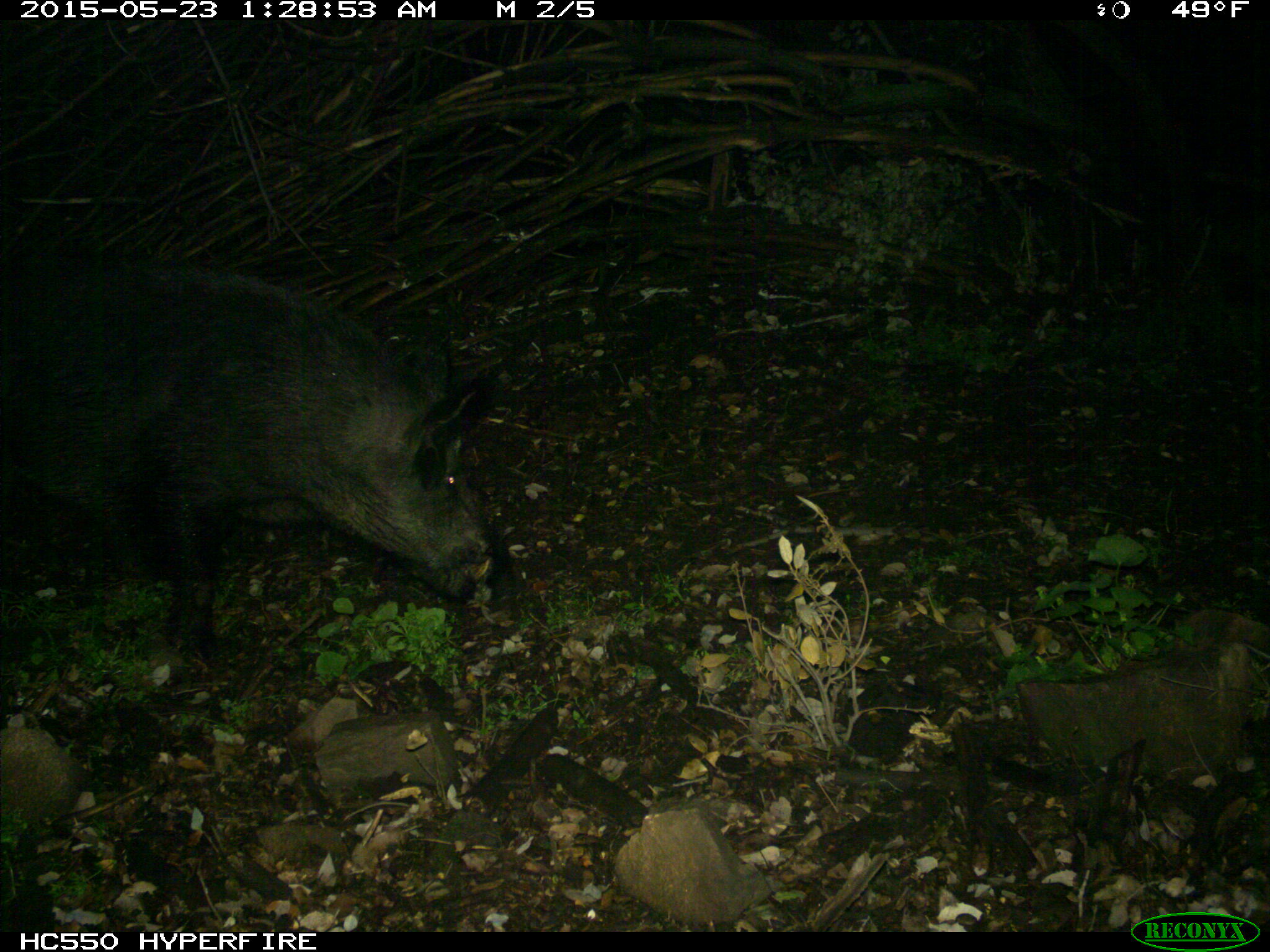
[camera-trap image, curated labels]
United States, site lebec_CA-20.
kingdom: Animalia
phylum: Chordata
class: Mammalia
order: Artiodactyla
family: Suidae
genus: Sus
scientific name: Sus scrofa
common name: wild boar